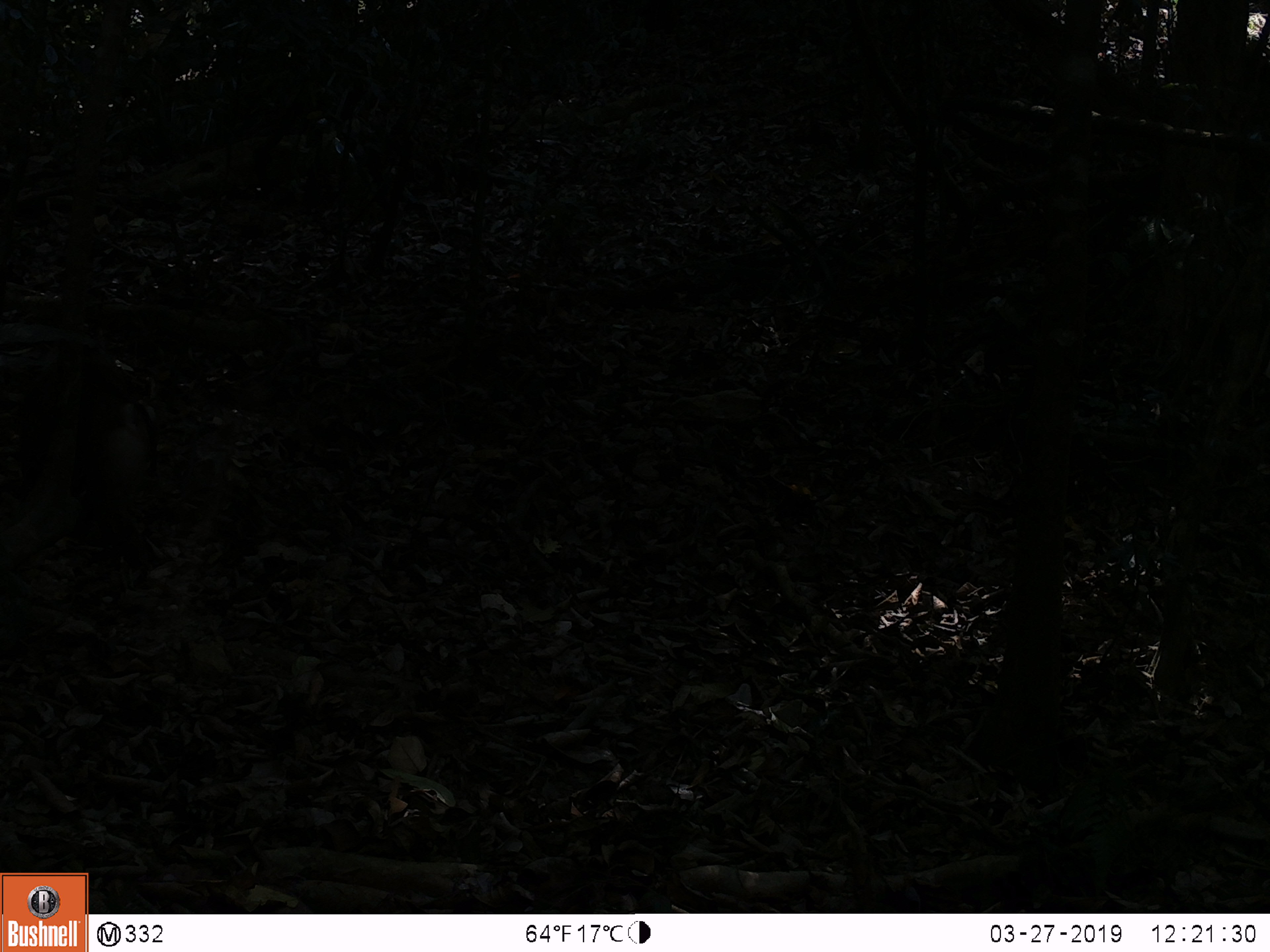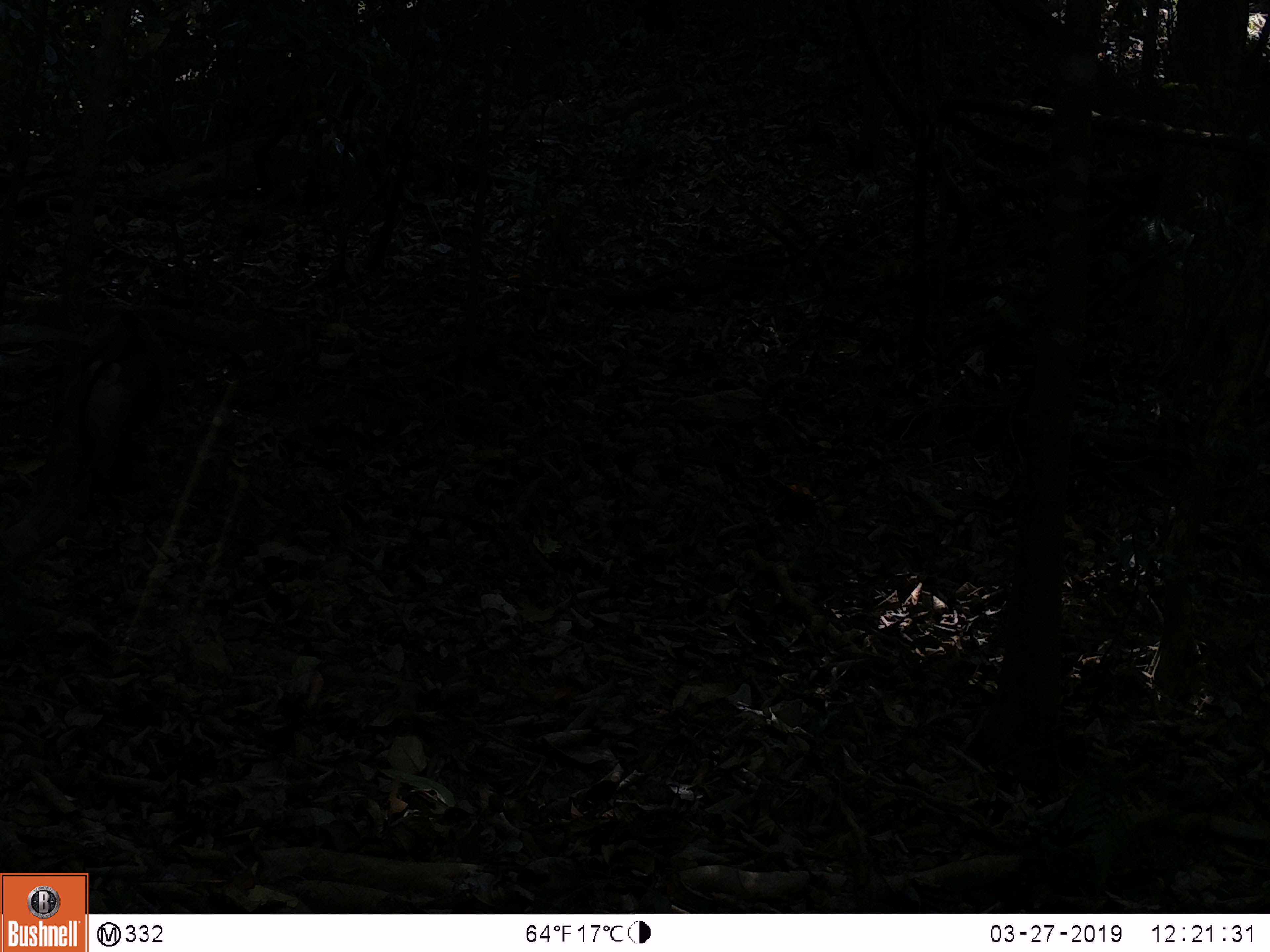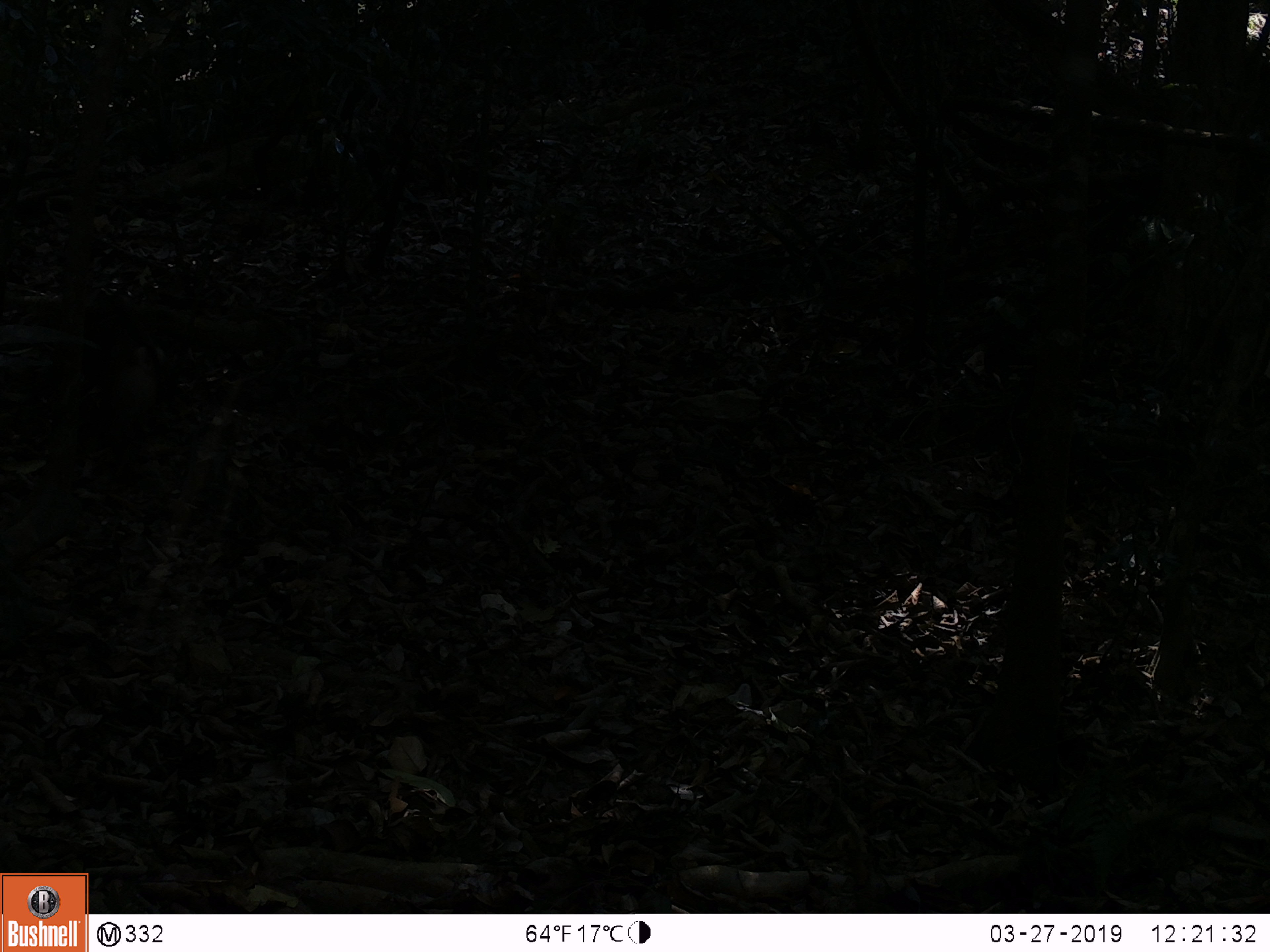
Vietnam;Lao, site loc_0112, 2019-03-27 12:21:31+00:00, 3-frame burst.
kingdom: Animalia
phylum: Chordata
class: Mammalia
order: Primates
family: Cercopithecidae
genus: Macaca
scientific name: Macaca nemestrina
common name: pig-tailed macaque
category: pig tailed macaque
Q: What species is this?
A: Pig tailed macaque (pig-tailed macaque) (Macaca nemestrina).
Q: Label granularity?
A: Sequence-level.